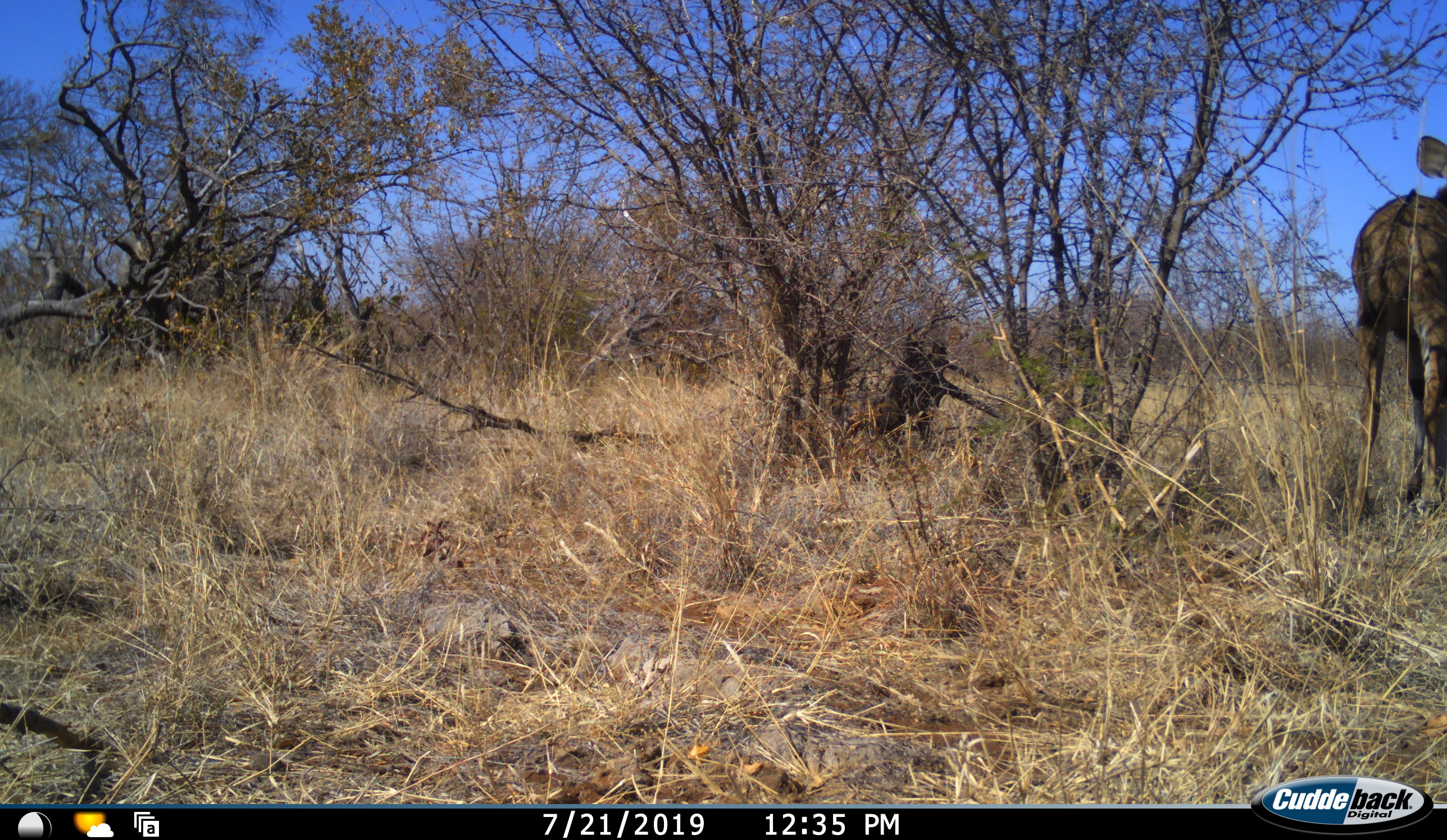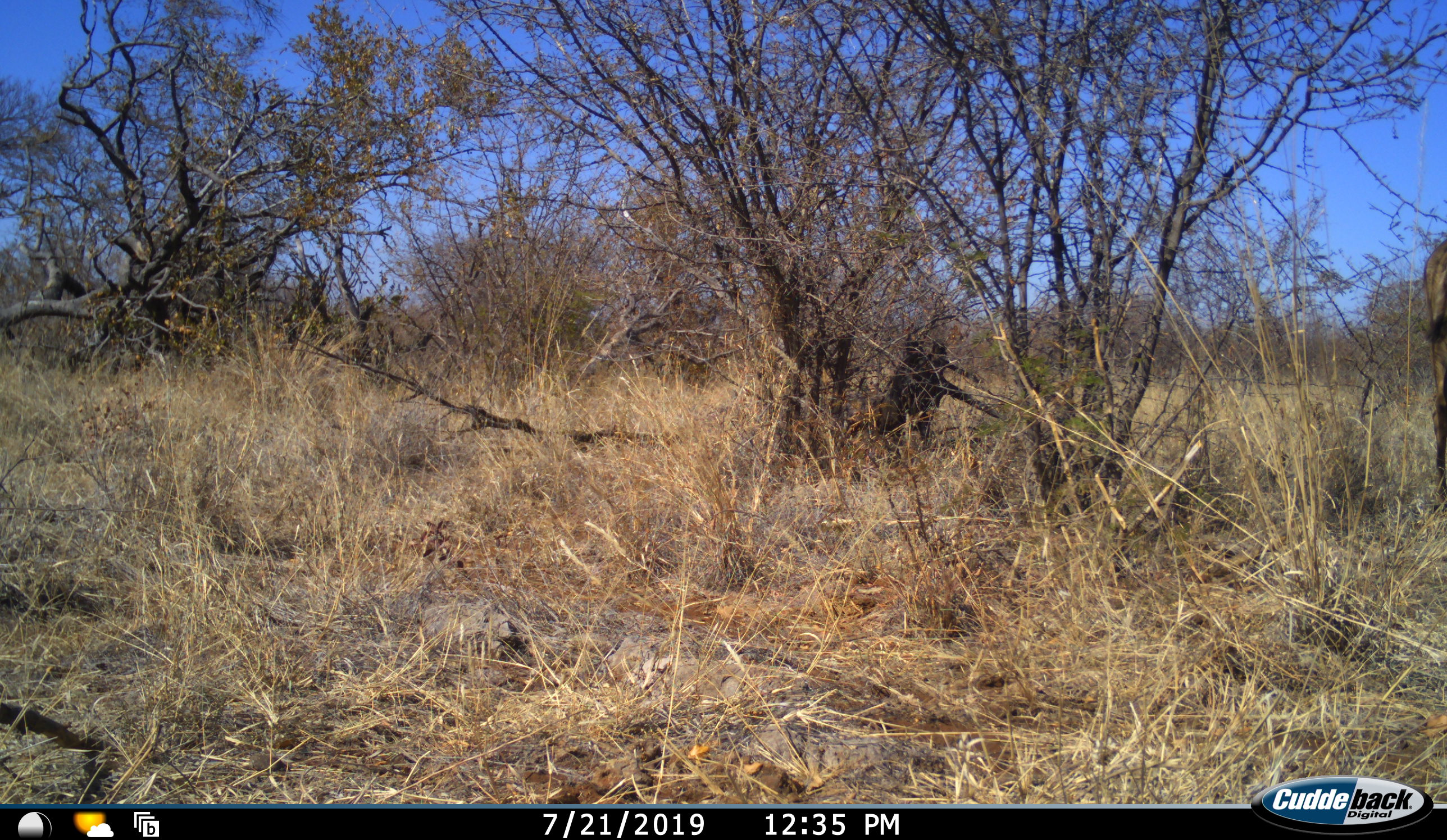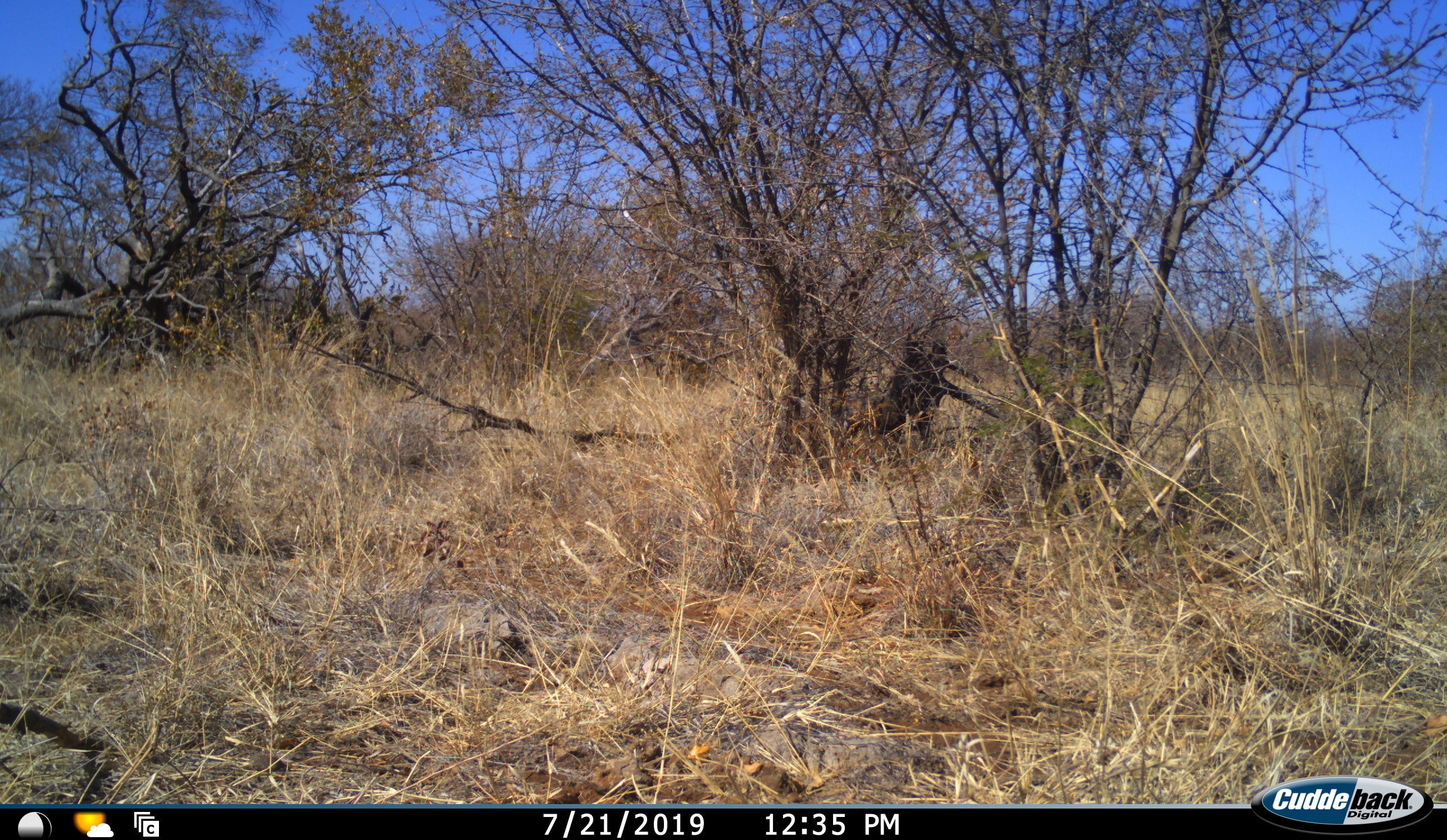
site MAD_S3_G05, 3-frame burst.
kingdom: Animalia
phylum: Chordata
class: Mammalia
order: Artiodactyla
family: Bovidae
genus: Tragelaphus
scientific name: Tragelaphus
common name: kudu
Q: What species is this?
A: Kudu (Tragelaphus).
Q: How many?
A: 1.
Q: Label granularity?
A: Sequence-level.